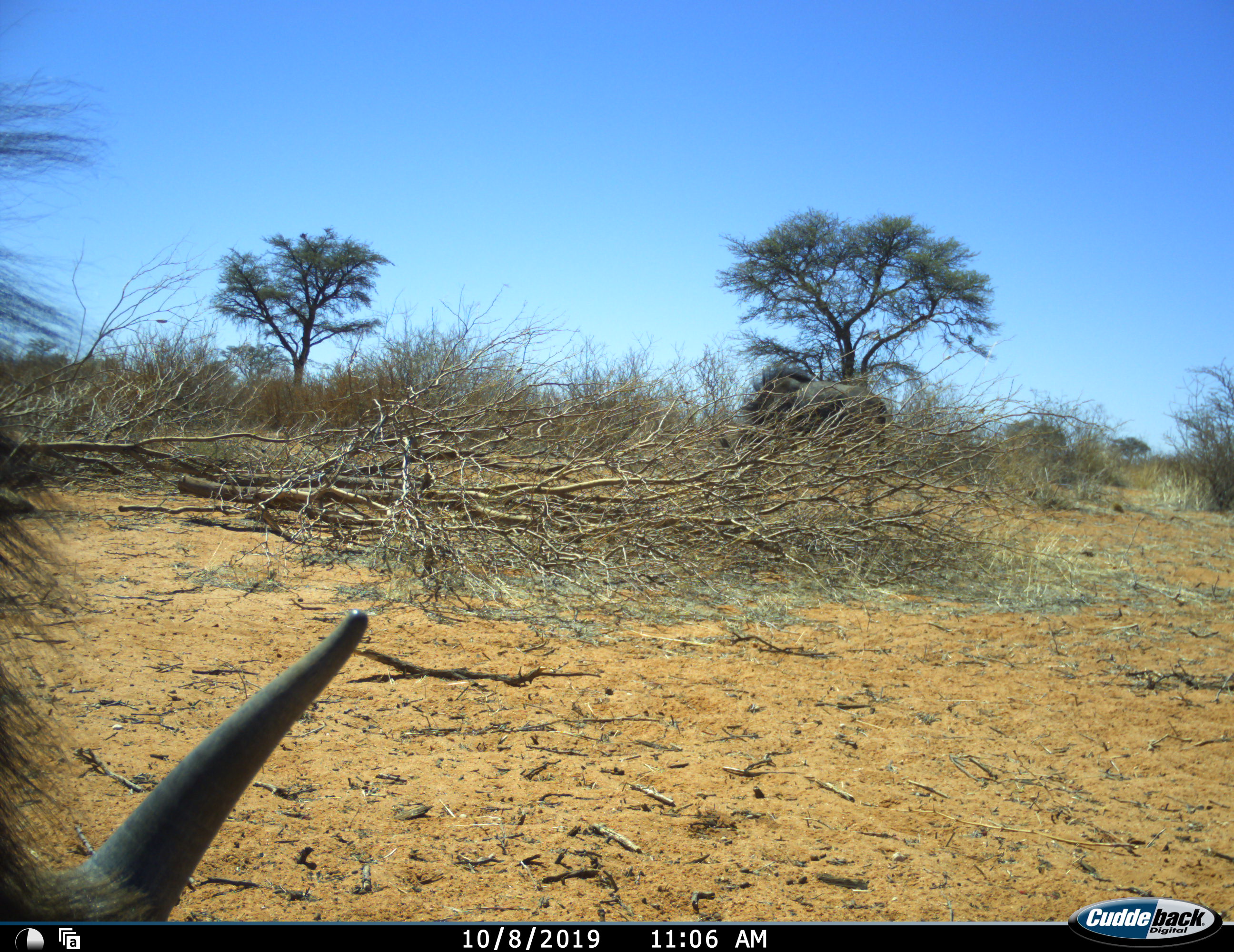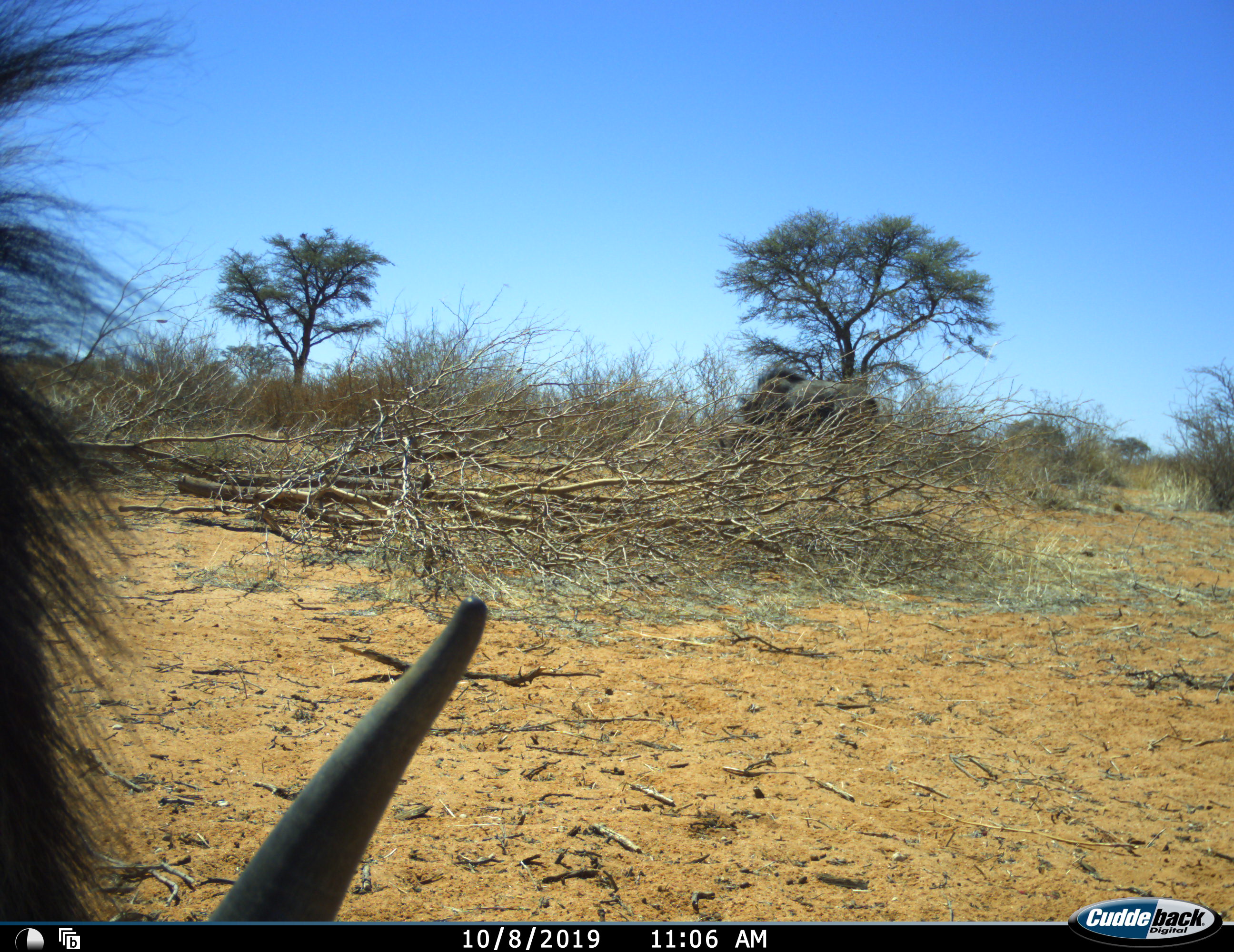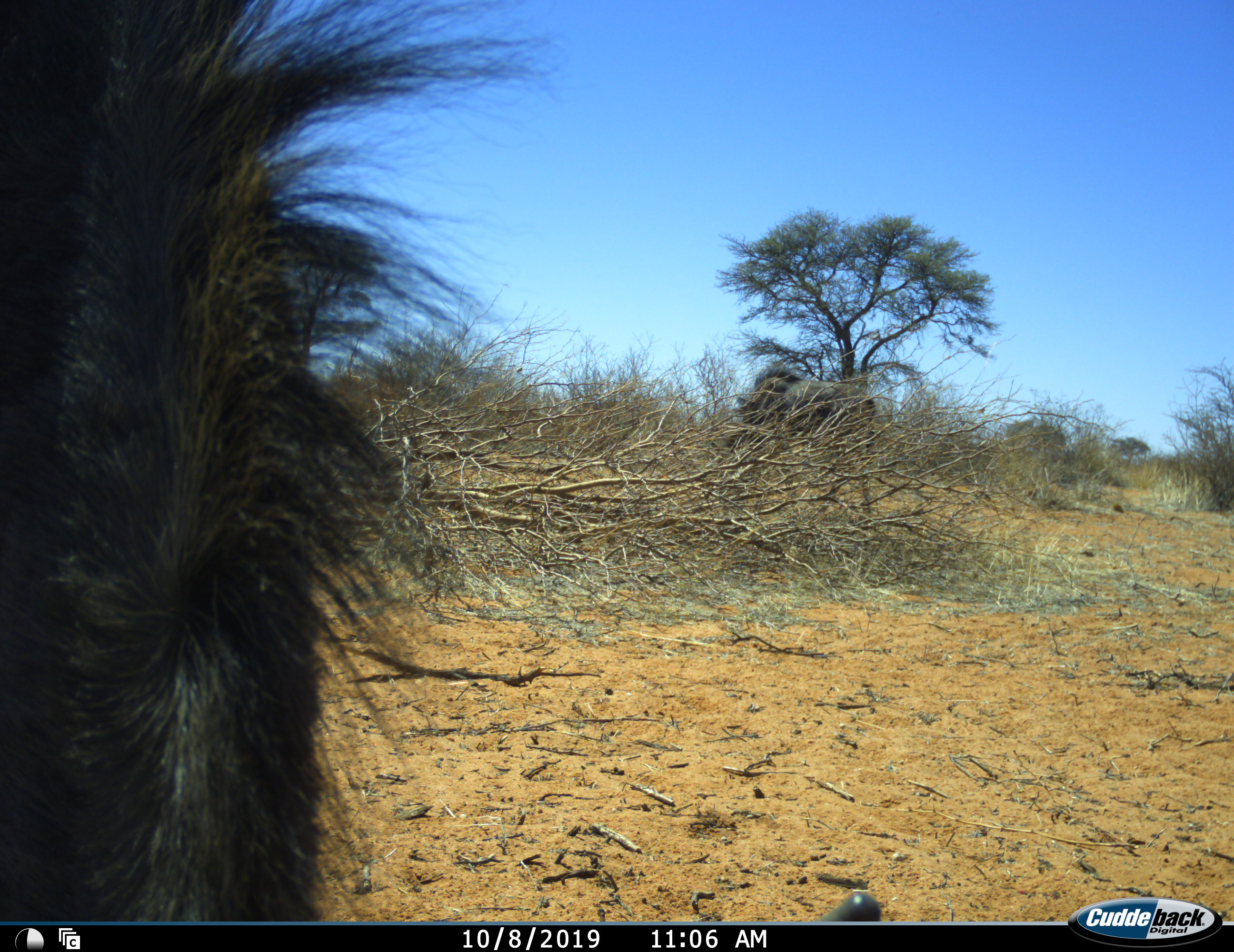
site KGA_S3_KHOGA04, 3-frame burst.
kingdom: Animalia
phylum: Chordata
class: Mammalia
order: Artiodactyla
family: Bovidae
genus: Connochaetes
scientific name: Connochaetes taurinus taurinus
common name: blue wildebeest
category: wildebeestblue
Wildebeestblue (blue wildebeest) (Connochaetes taurinus taurinus), count 2. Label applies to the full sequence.